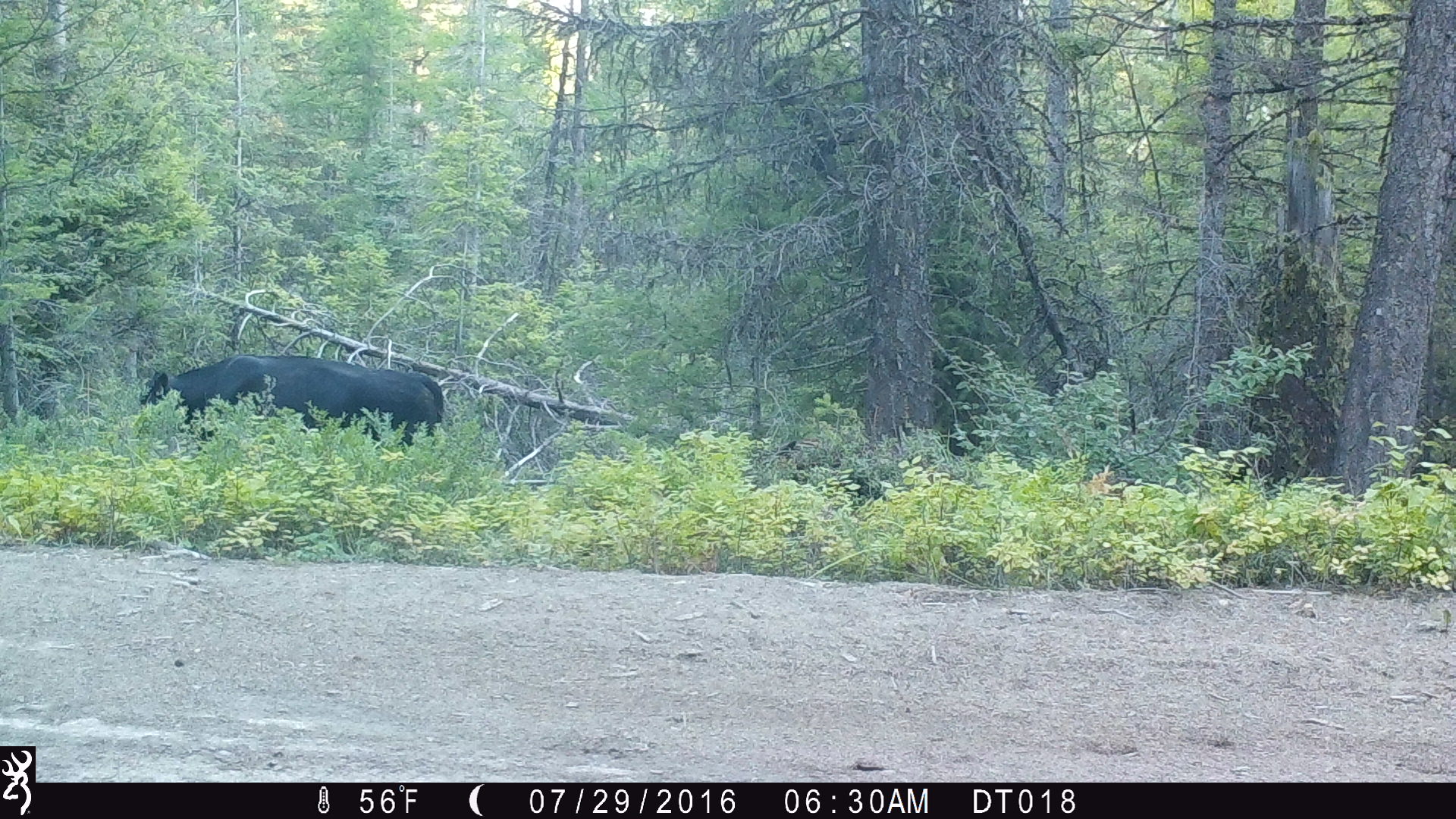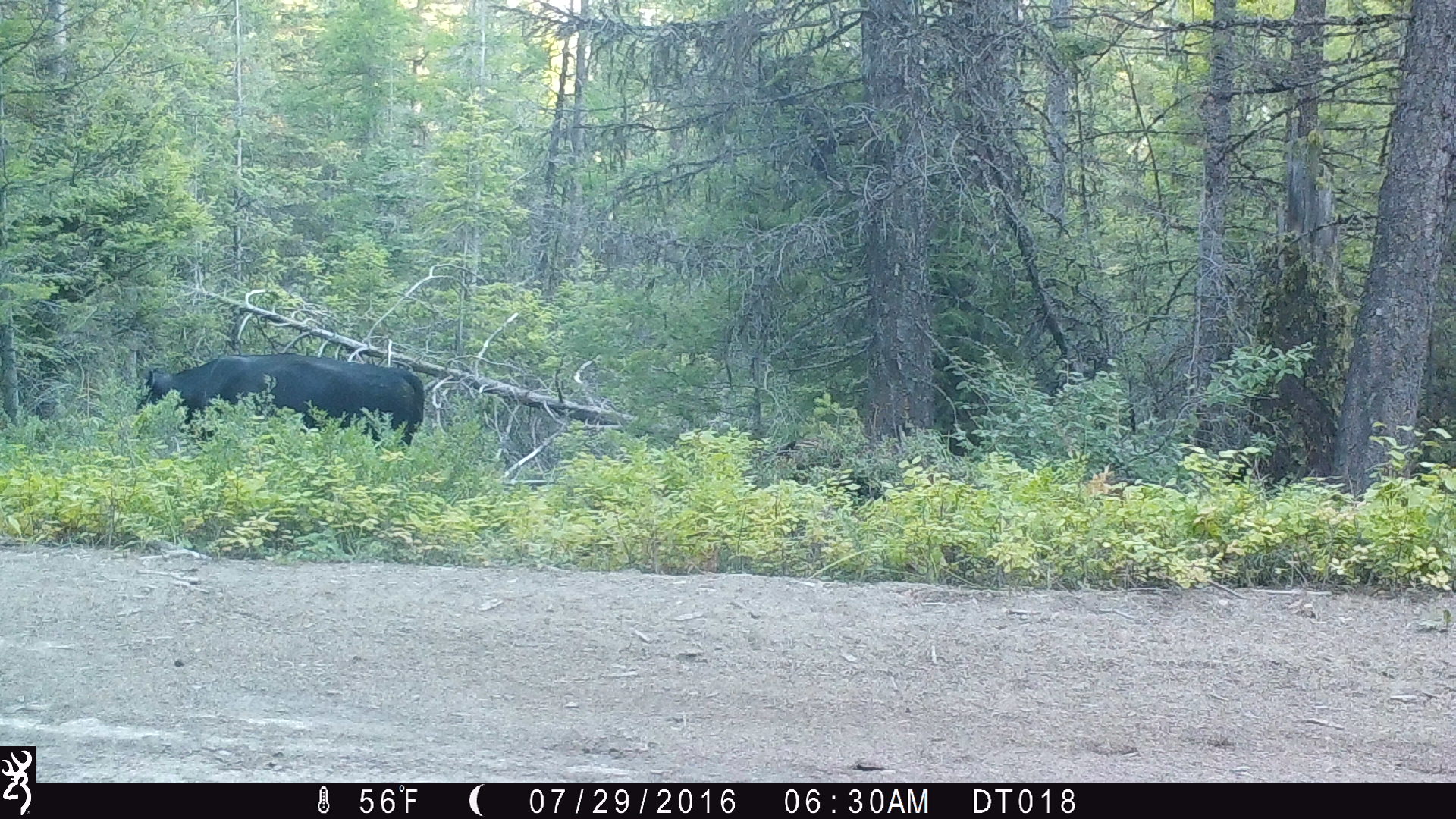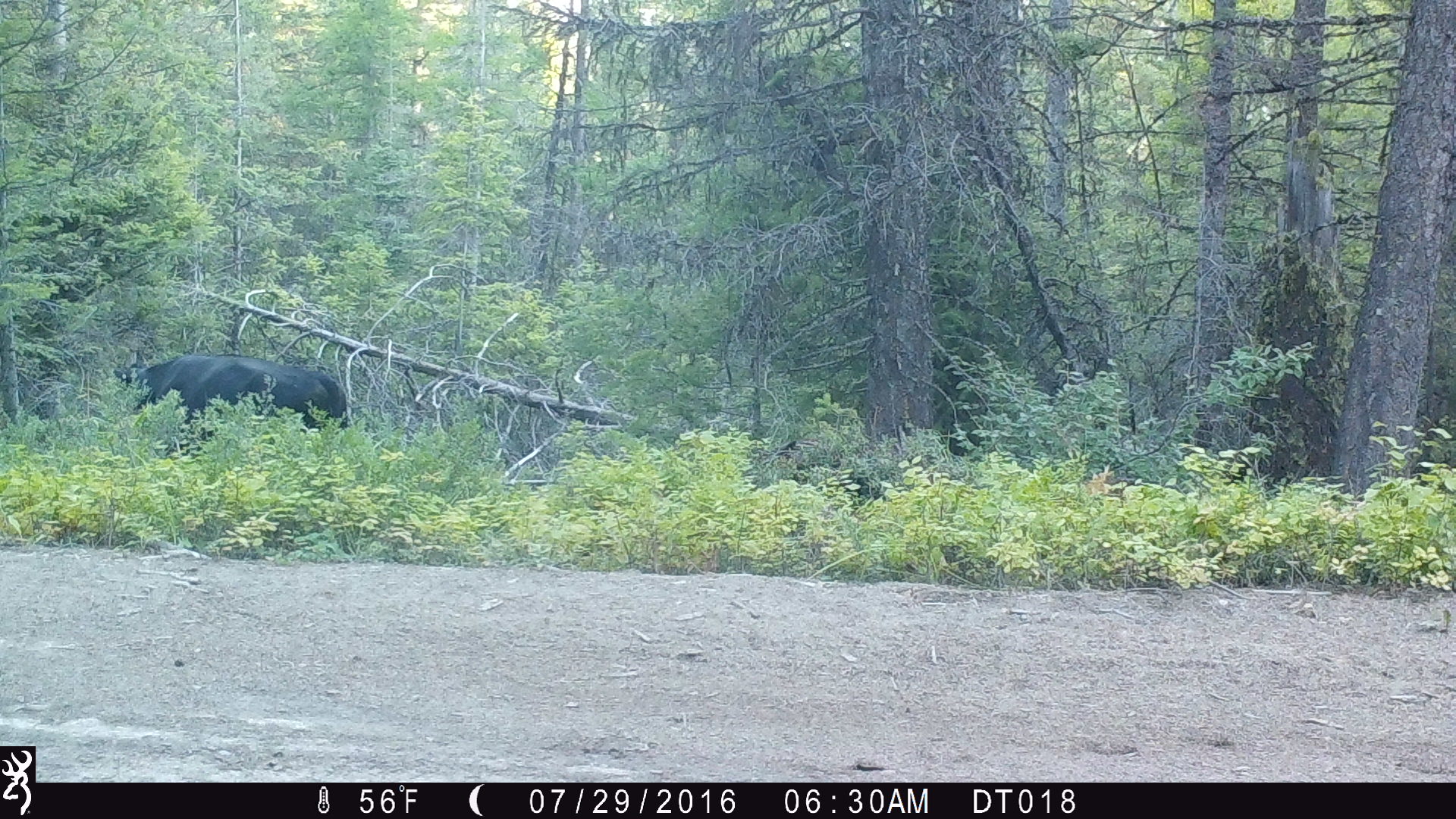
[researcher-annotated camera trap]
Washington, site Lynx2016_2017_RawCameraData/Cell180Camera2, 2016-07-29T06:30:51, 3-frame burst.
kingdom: Animalia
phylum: Chordata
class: Mammalia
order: Artiodactyla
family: Bovidae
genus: Bos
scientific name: Bos taurus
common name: domestic cattle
Domestic cattle (Bos taurus). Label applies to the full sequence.